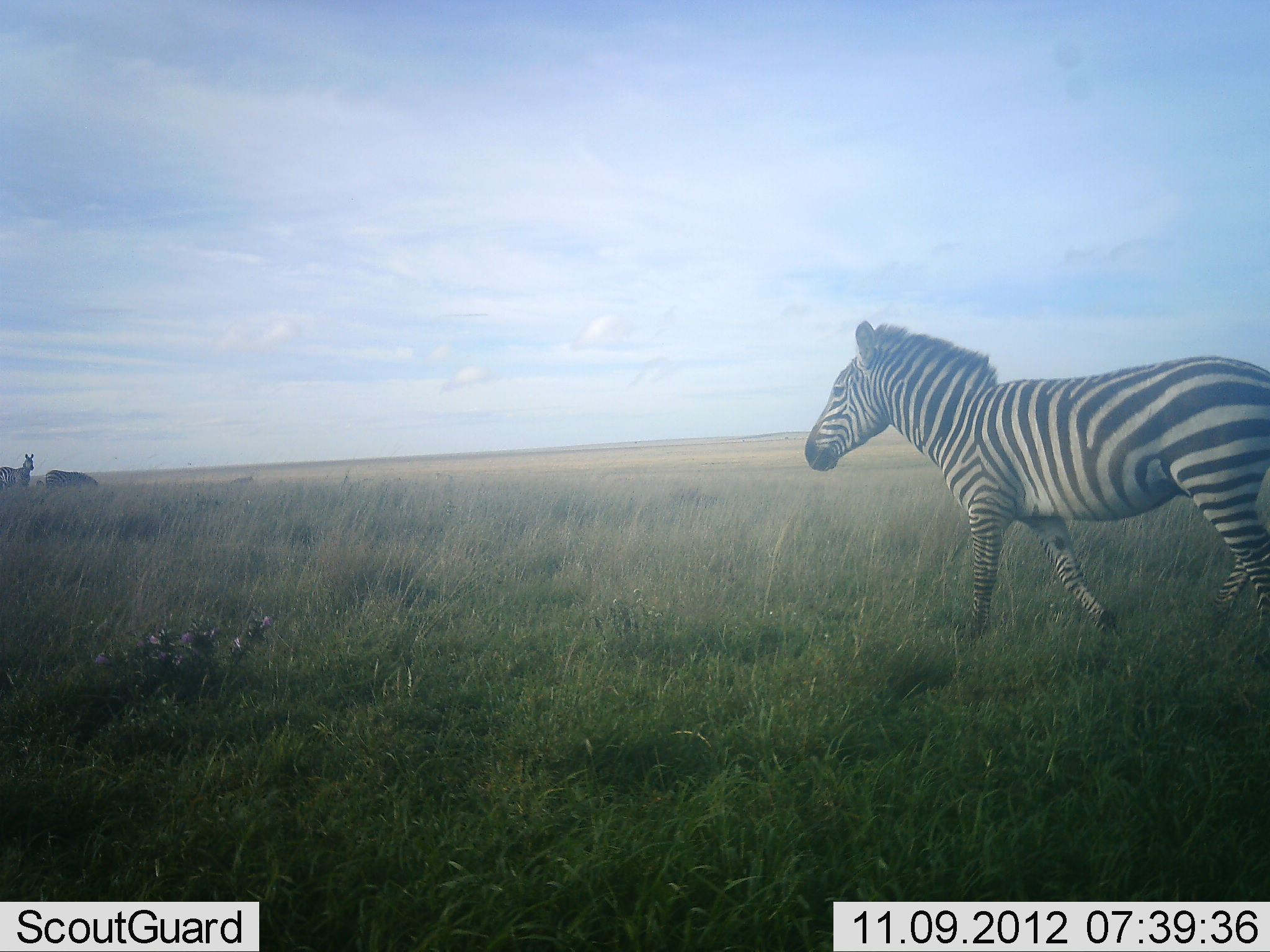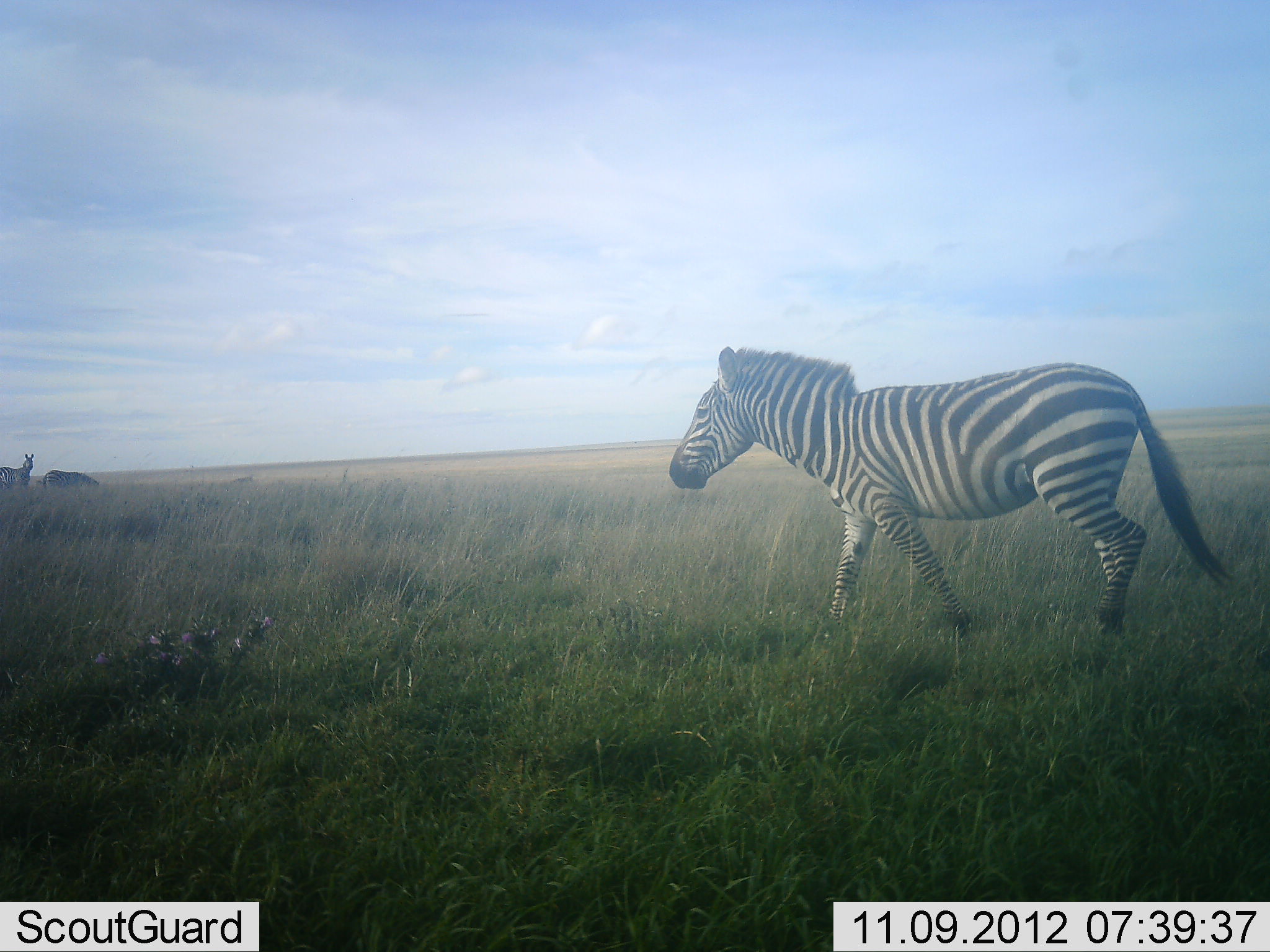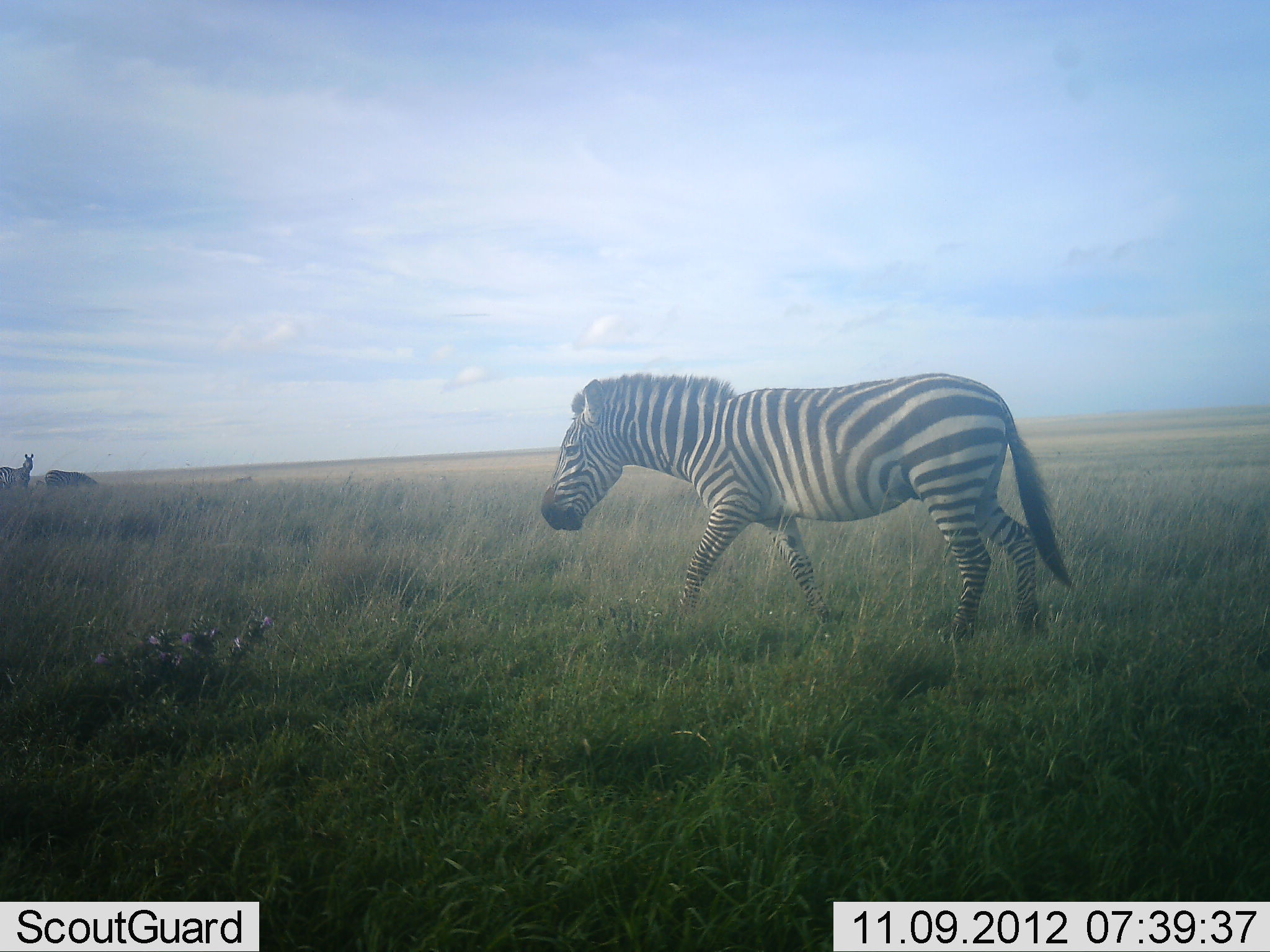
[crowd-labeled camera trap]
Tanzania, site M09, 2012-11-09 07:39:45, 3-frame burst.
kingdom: Animalia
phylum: Chordata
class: Mammalia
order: Perissodactyla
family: Equidae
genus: Equus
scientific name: Equus quagga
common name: plains zebra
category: zebra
Zebra (plains zebra) (Equus quagga), count 3. Behavior (volunteer vote fractions): standing 82%, resting 0%, moving 100%, interacting 0%. Young present (vote fraction): 0%. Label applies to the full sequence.